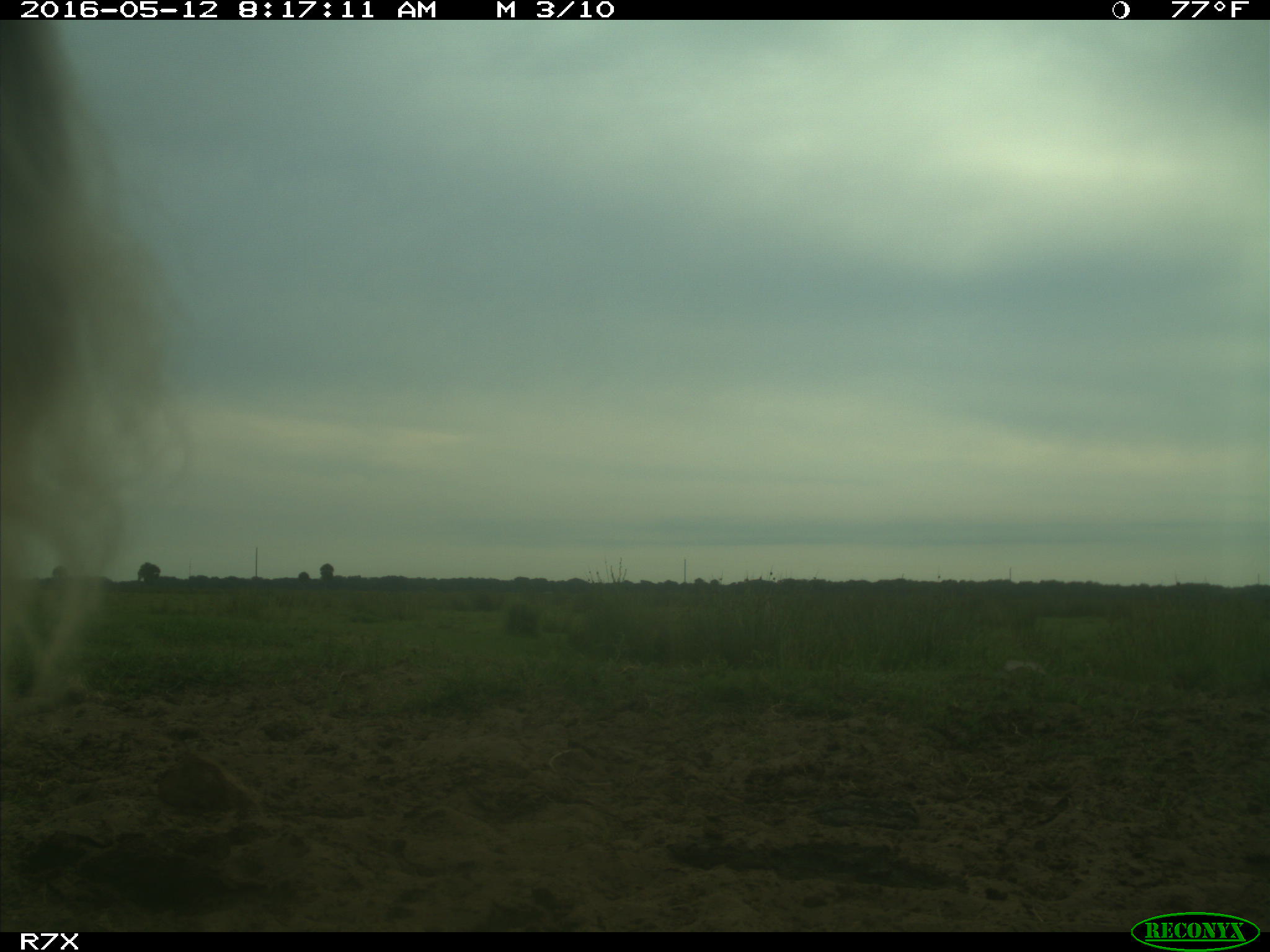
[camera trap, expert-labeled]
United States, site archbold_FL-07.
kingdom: Animalia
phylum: Chordata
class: Mammalia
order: Artiodactyla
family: Bovidae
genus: Bos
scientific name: Bos taurus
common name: domestic cow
Bos taurus (domestic cow).